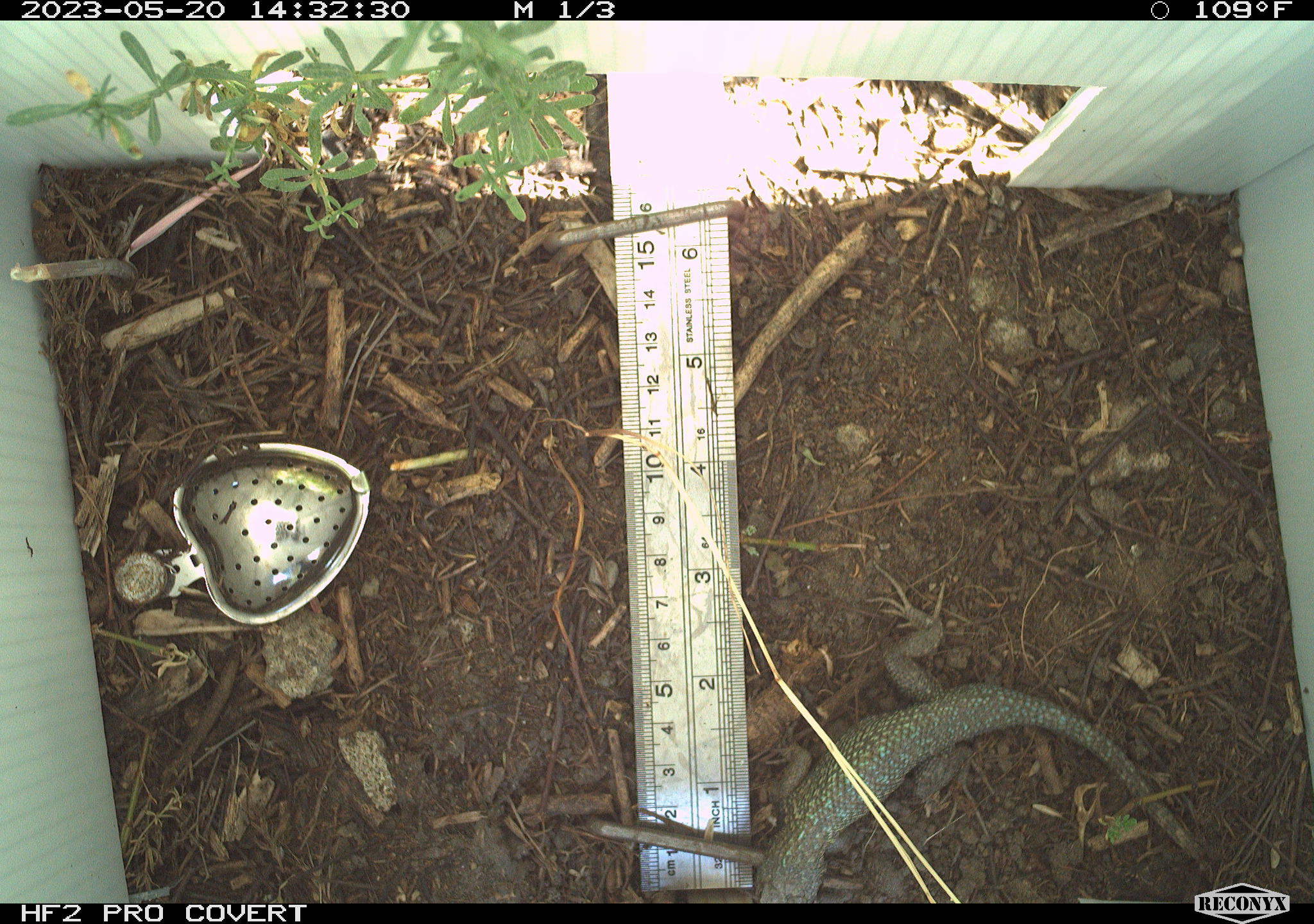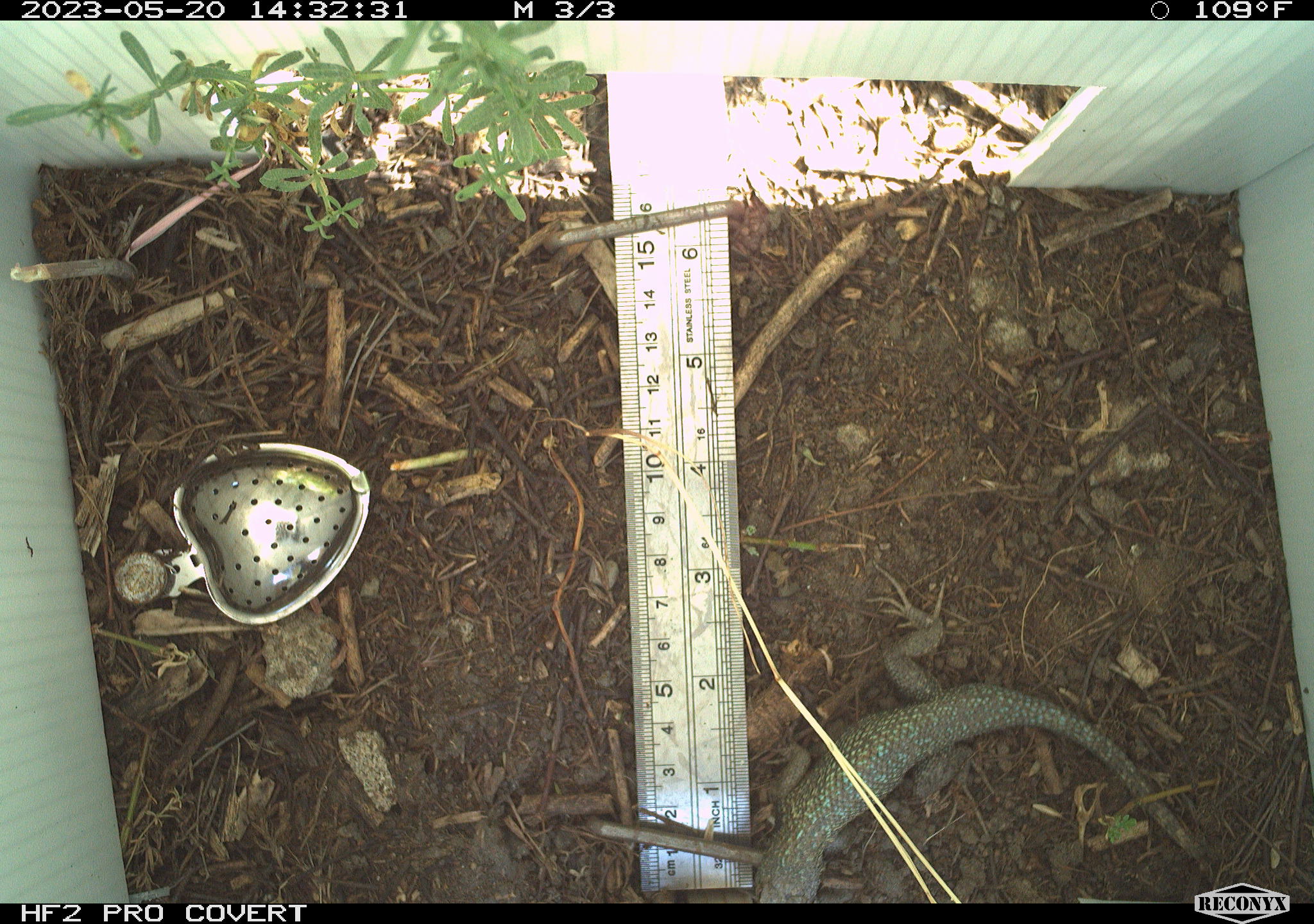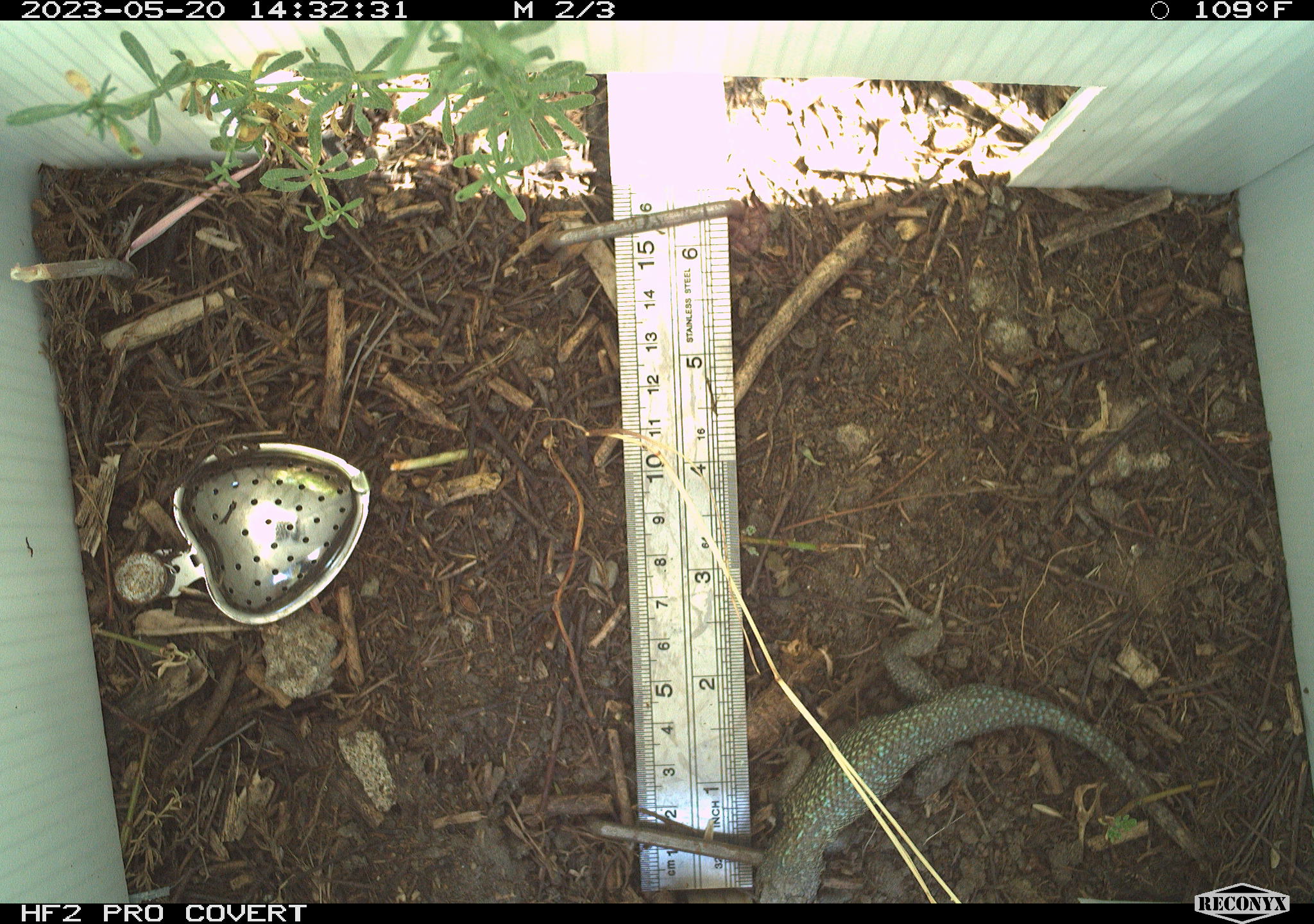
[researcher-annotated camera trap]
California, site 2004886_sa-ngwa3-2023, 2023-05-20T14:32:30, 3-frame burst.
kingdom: Animalia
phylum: Chordata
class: Reptilia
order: Squamata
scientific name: Squamata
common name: lizards and snakes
Lizards and snakes (Squamata).